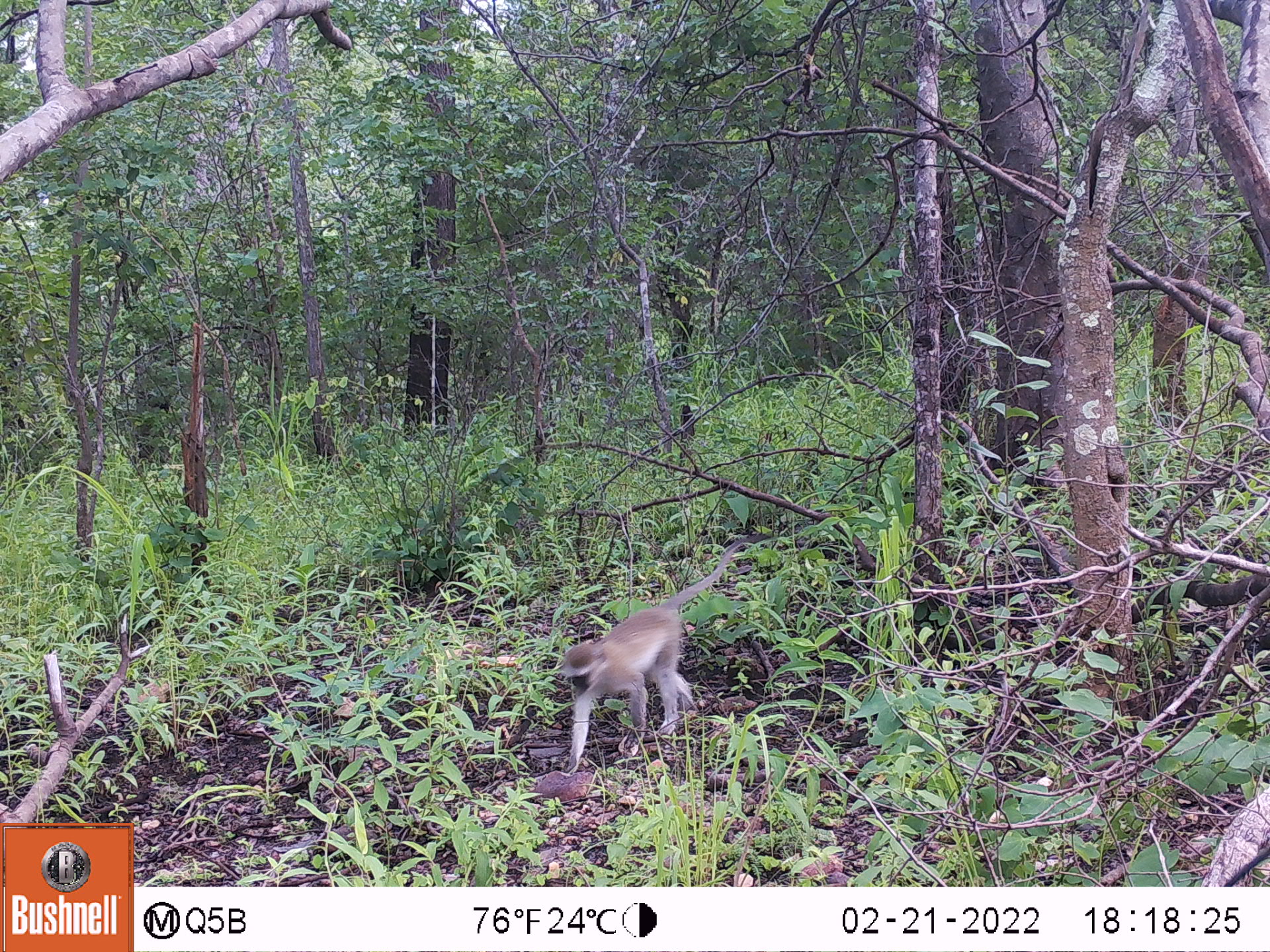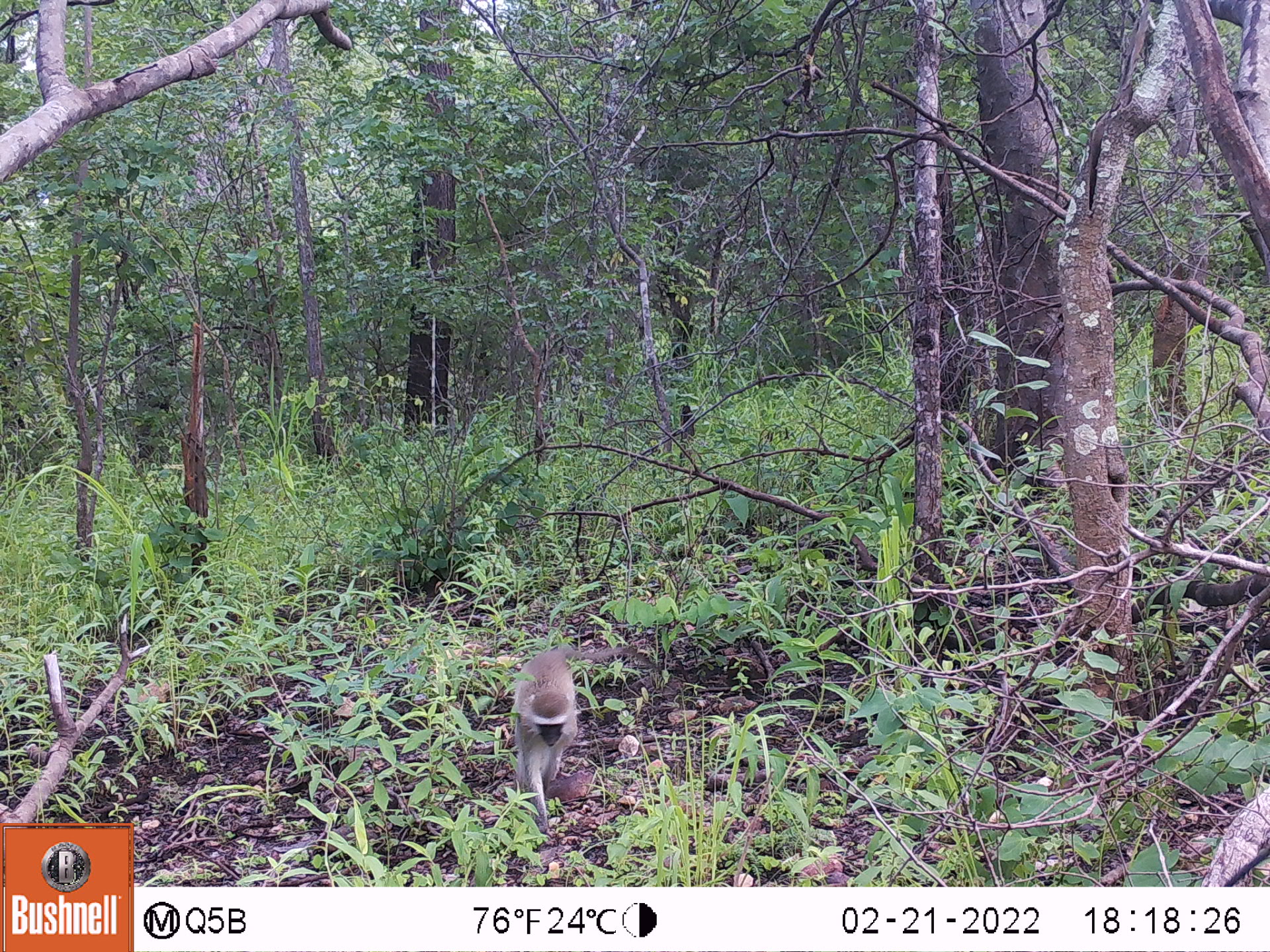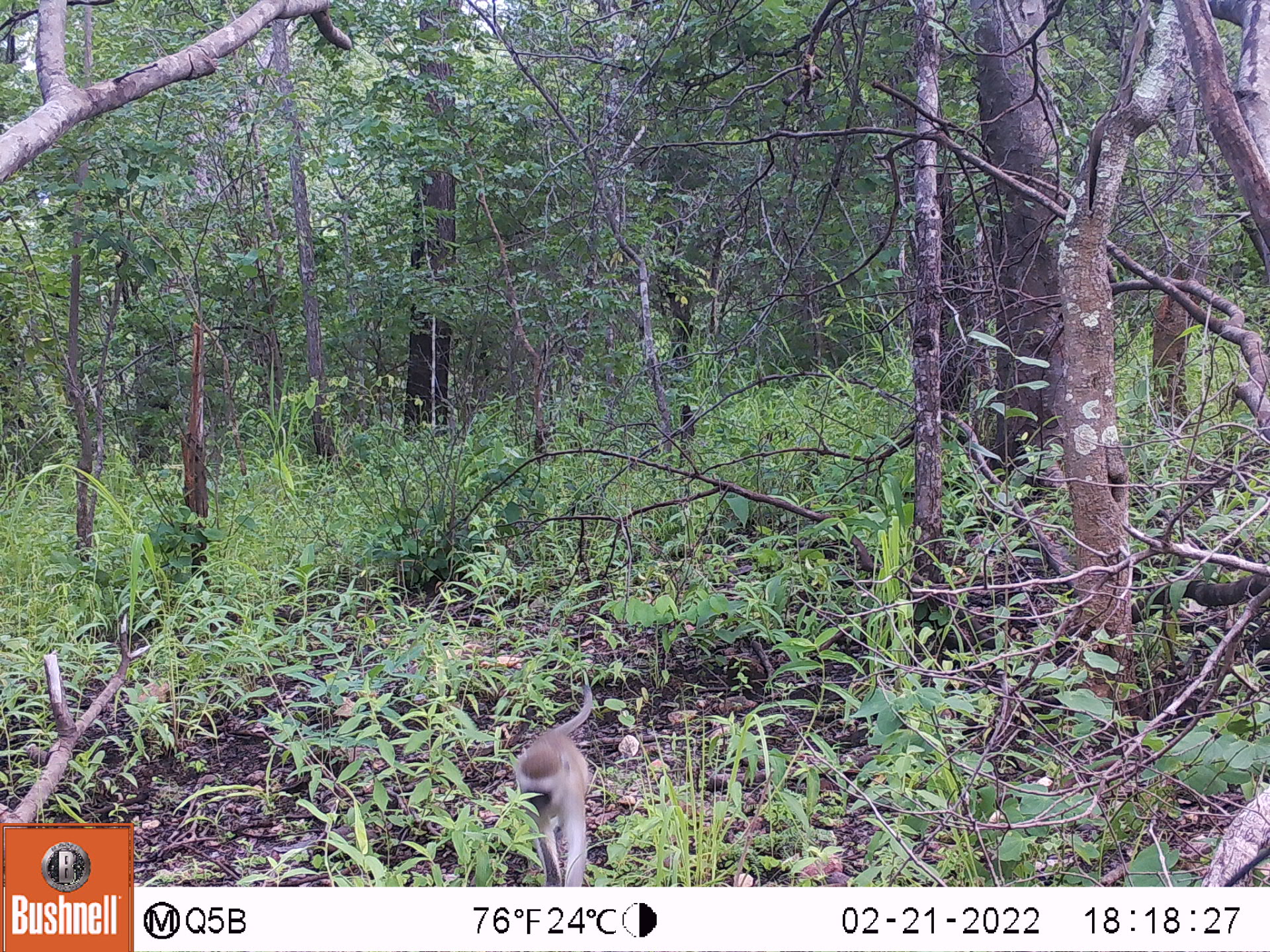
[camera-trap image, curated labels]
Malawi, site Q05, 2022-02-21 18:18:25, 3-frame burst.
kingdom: Animalia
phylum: Chordata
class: Mammalia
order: Primates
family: Cercopithecidae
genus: Chlorocebus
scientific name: Chlorocebus pygerythrus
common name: vervet monkey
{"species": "vervet monkey (Chlorocebus pygerythrus)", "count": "1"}